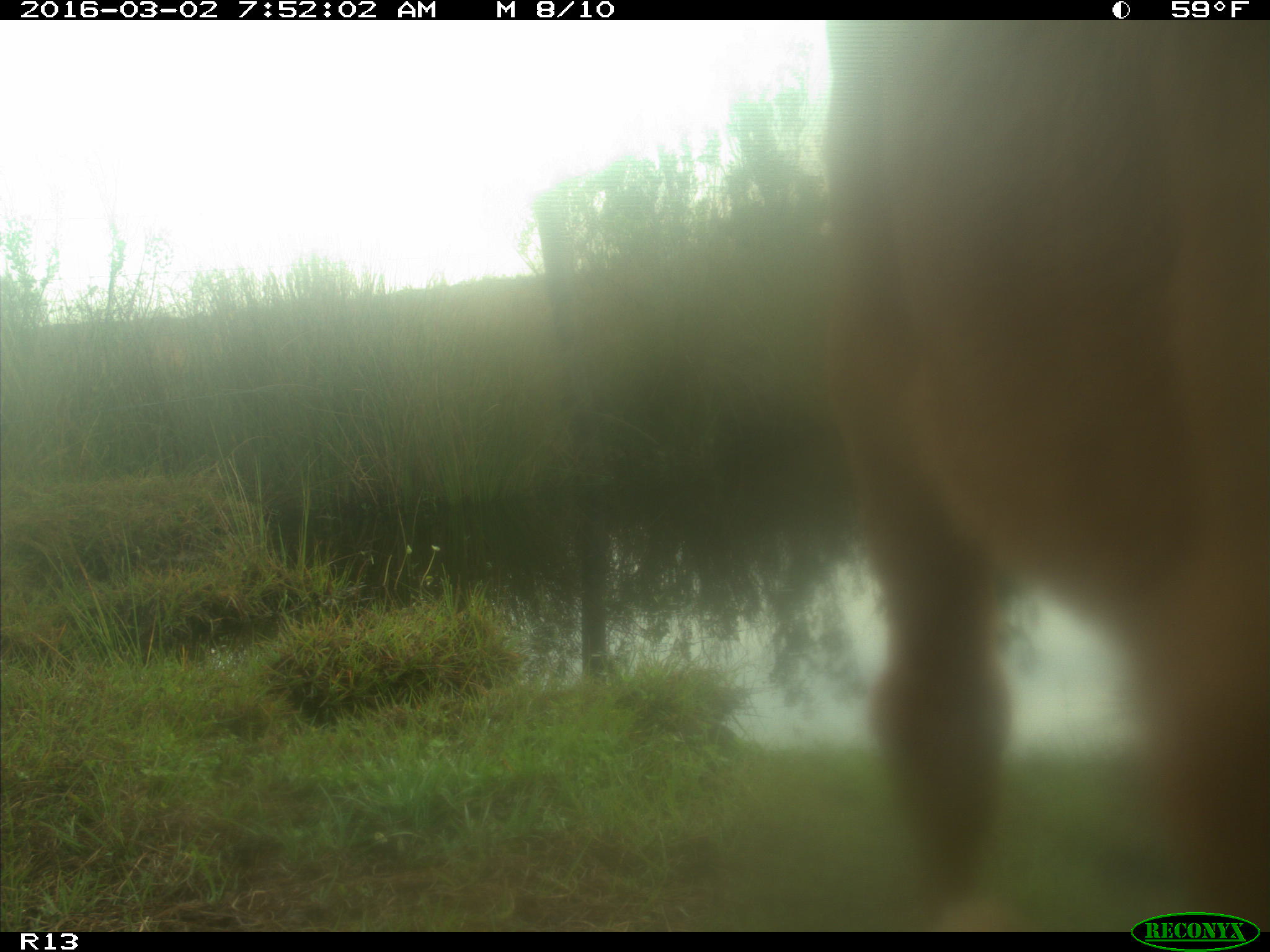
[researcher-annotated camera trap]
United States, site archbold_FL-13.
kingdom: Animalia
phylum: Chordata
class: Mammalia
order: Artiodactyla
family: Bovidae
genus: Bos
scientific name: Bos taurus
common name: domestic cow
Bos taurus (domestic cow).